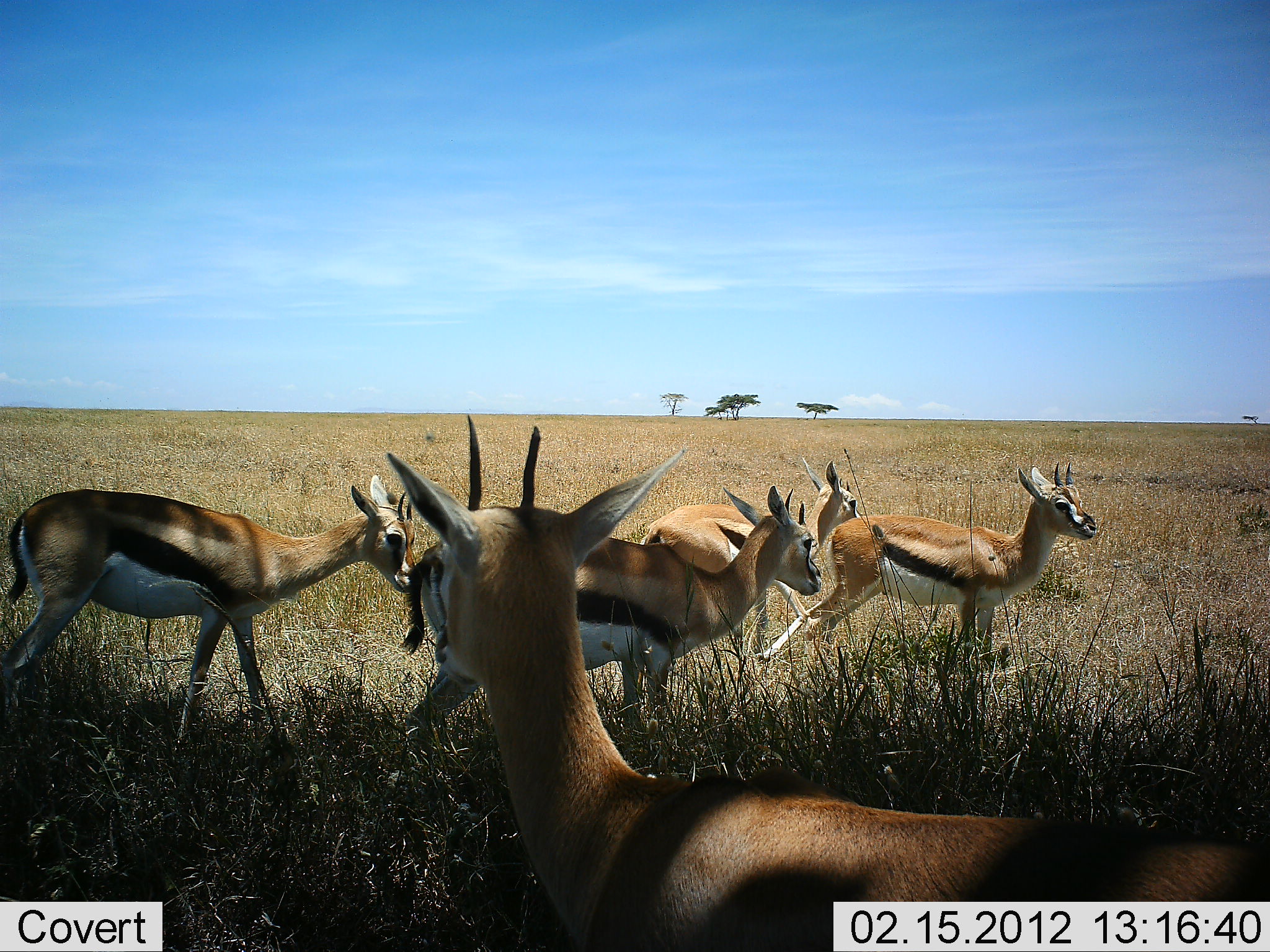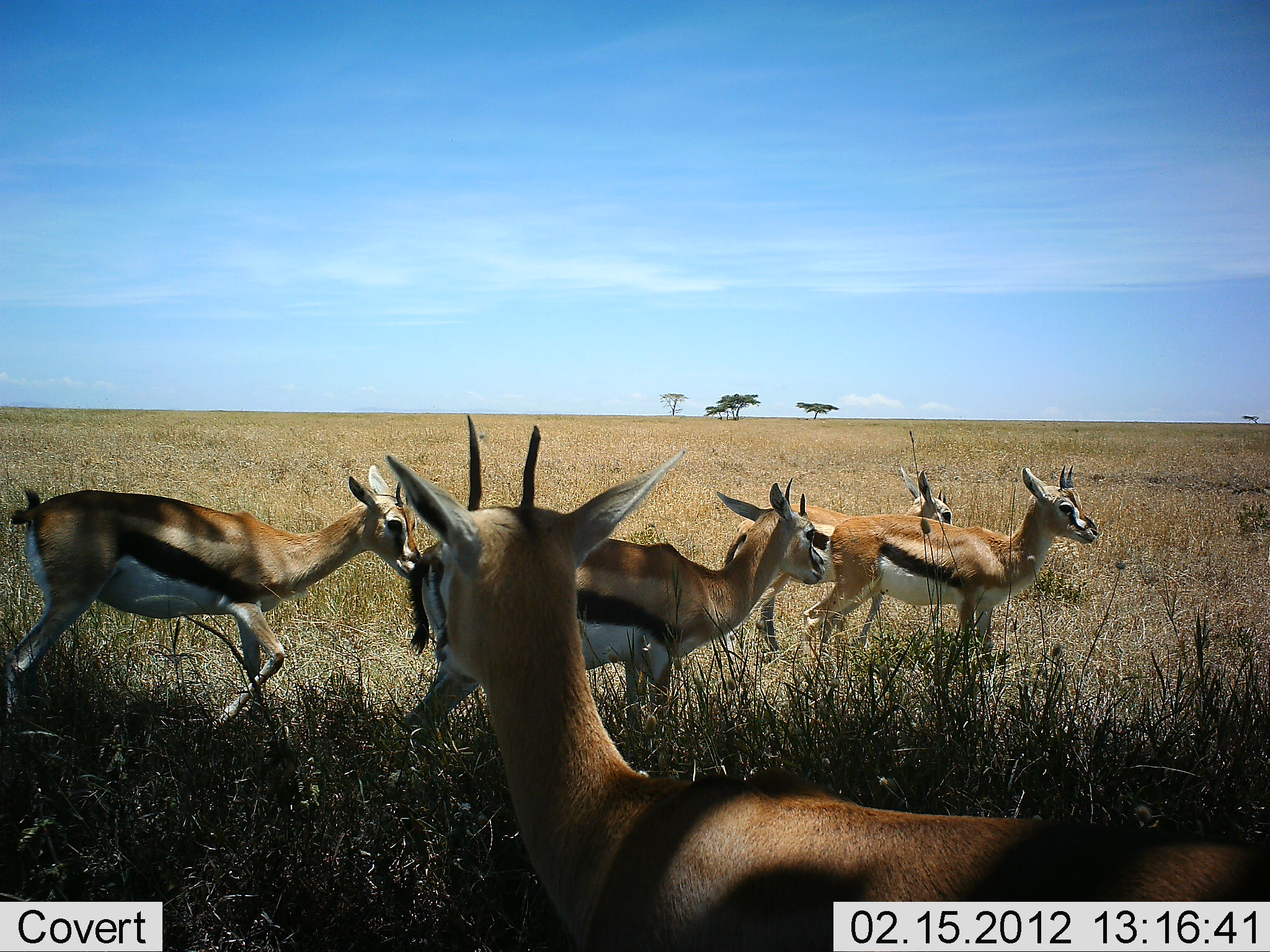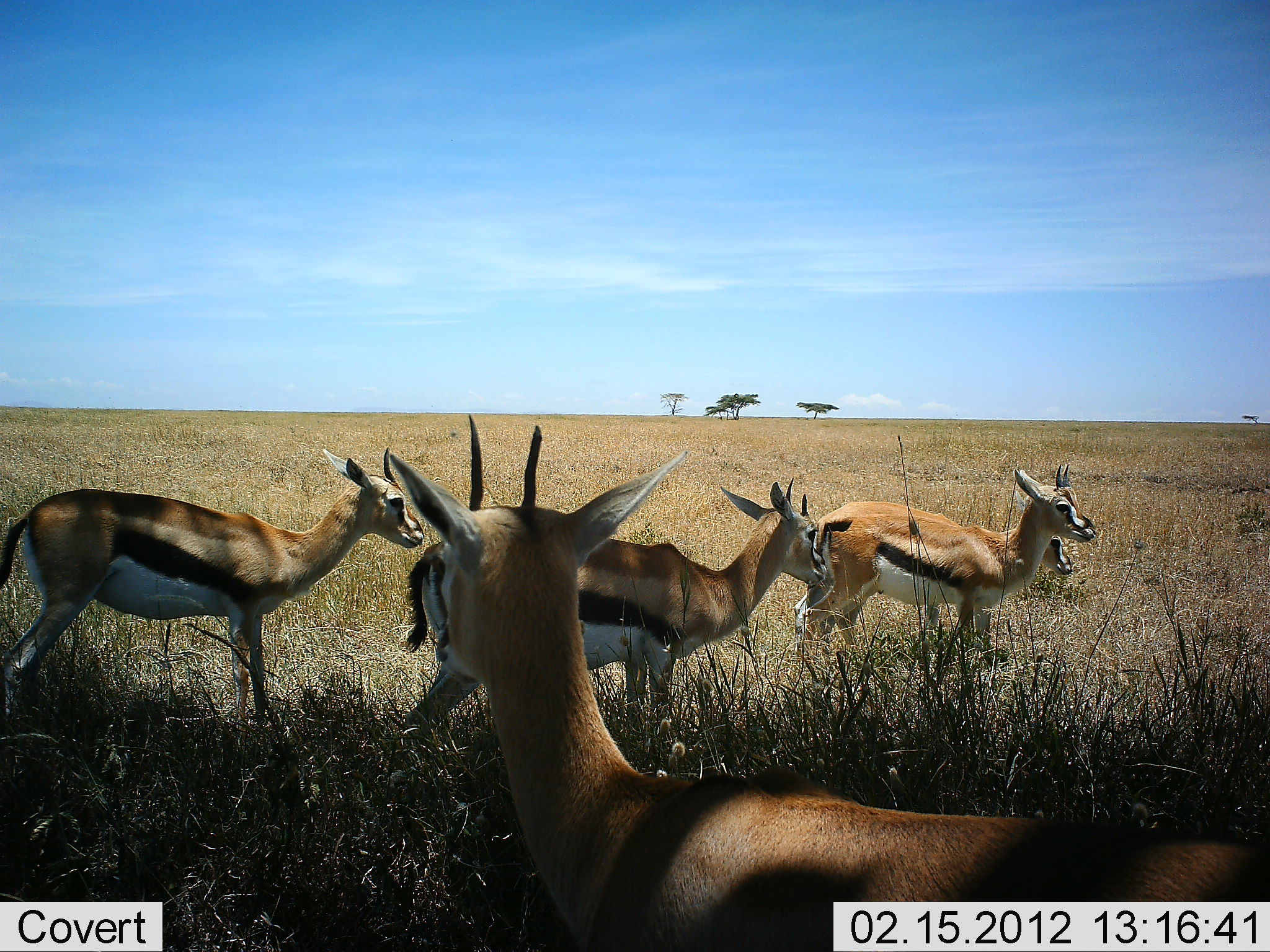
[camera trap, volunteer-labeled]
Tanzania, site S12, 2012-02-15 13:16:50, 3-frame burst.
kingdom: Animalia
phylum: Chordata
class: Mammalia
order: Artiodactyla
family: Bovidae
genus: Eudorcas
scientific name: Eudorcas thomsonii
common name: thomson's gazelle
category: gazellethomsons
Gazellethomsons (thomson's gazelle) (Eudorcas thomsonii), count 5. Behavior (volunteer vote fractions): standing 84%, resting 0%, moving 44%, interacting 8%. Young present (vote fraction): 0%. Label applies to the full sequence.